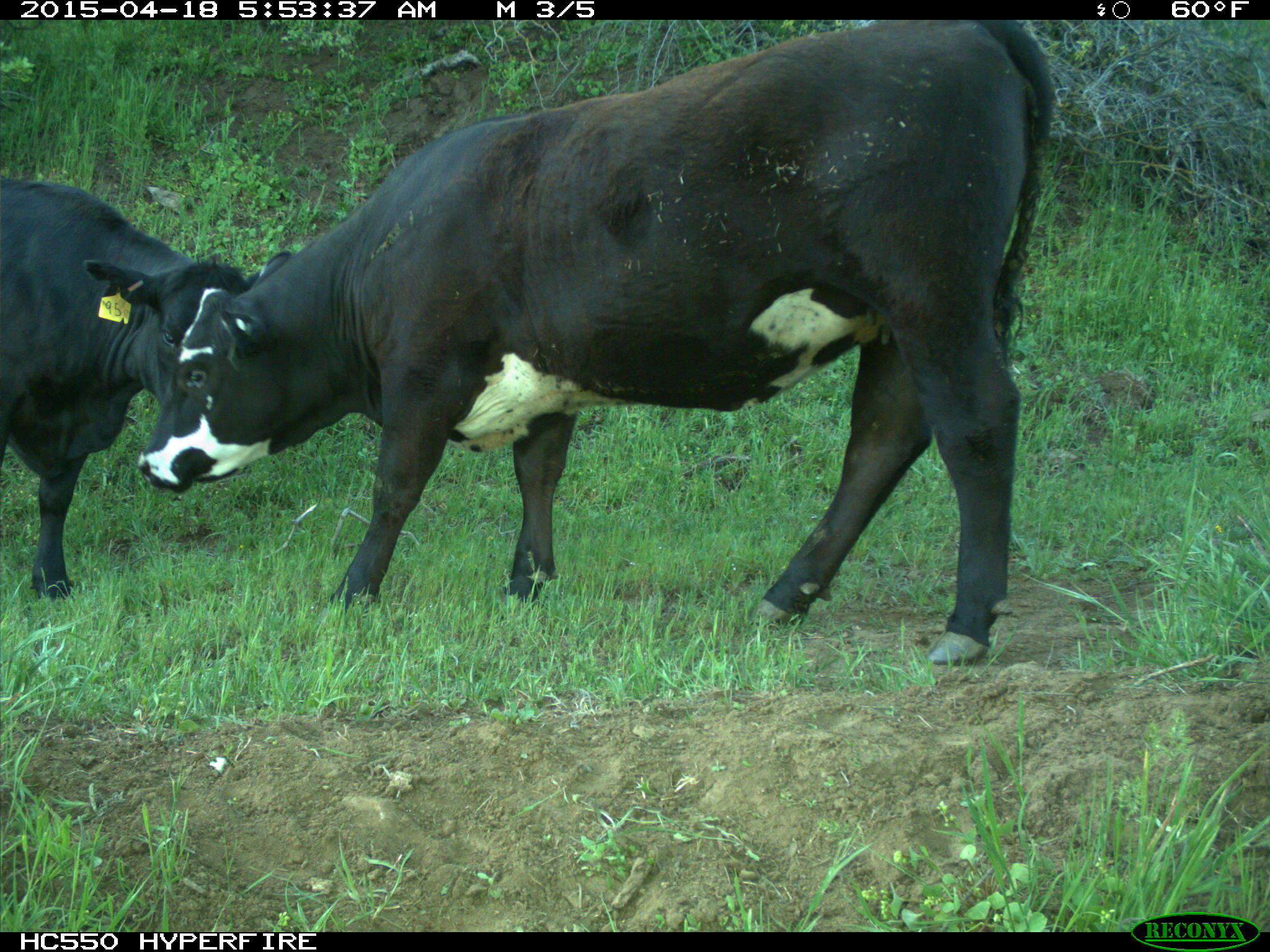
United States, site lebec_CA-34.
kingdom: Animalia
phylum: Chordata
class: Mammalia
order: Artiodactyla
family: Bovidae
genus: Bos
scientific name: Bos taurus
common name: domestic cow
Bos taurus (domestic cow).